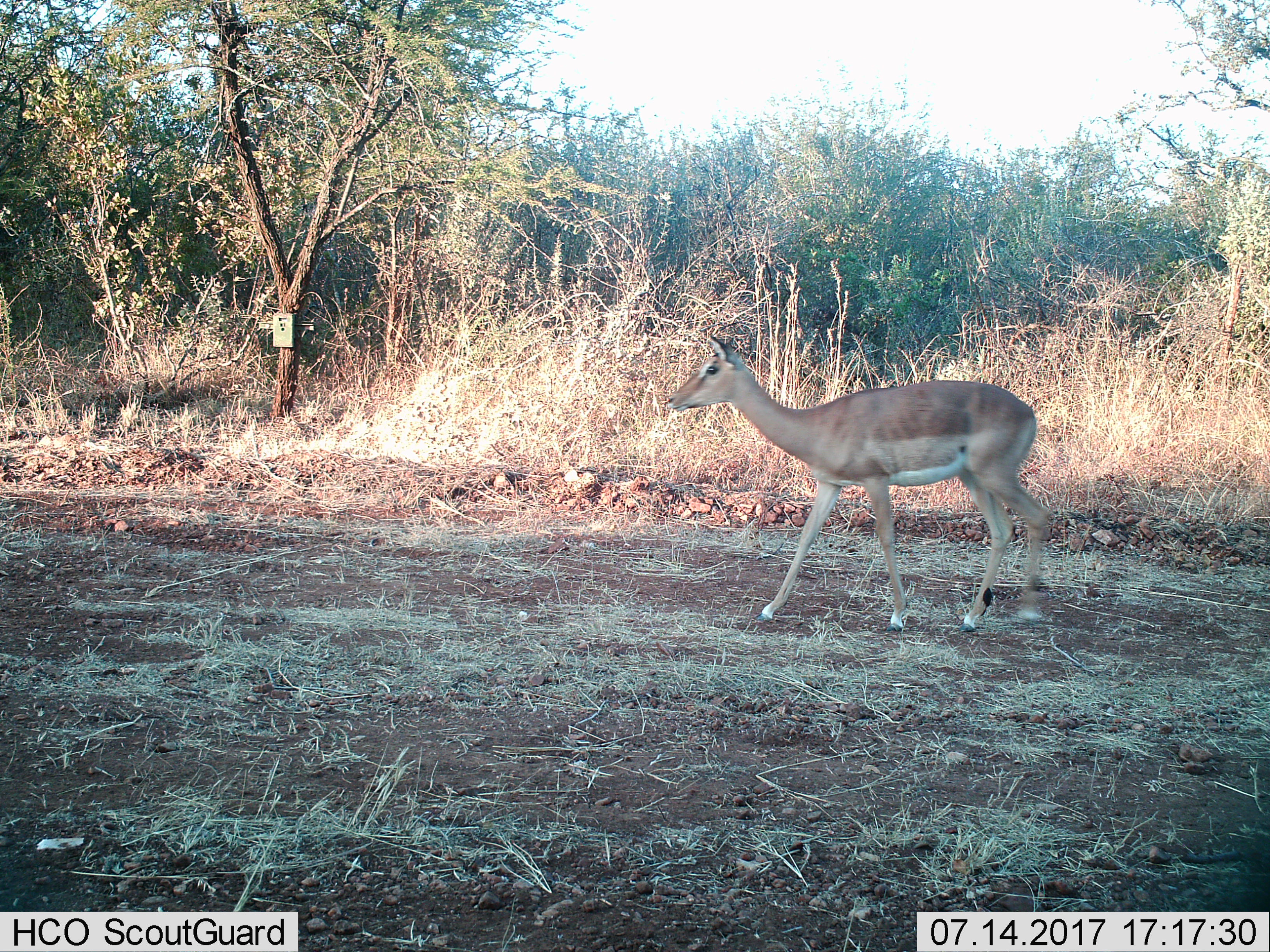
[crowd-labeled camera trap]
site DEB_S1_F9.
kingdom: Animalia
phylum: Chordata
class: Mammalia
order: Artiodactyla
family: Bovidae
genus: Aepyceros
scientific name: Aepyceros melampus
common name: impala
Impala (Aepyceros melampus), count 1. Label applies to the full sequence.